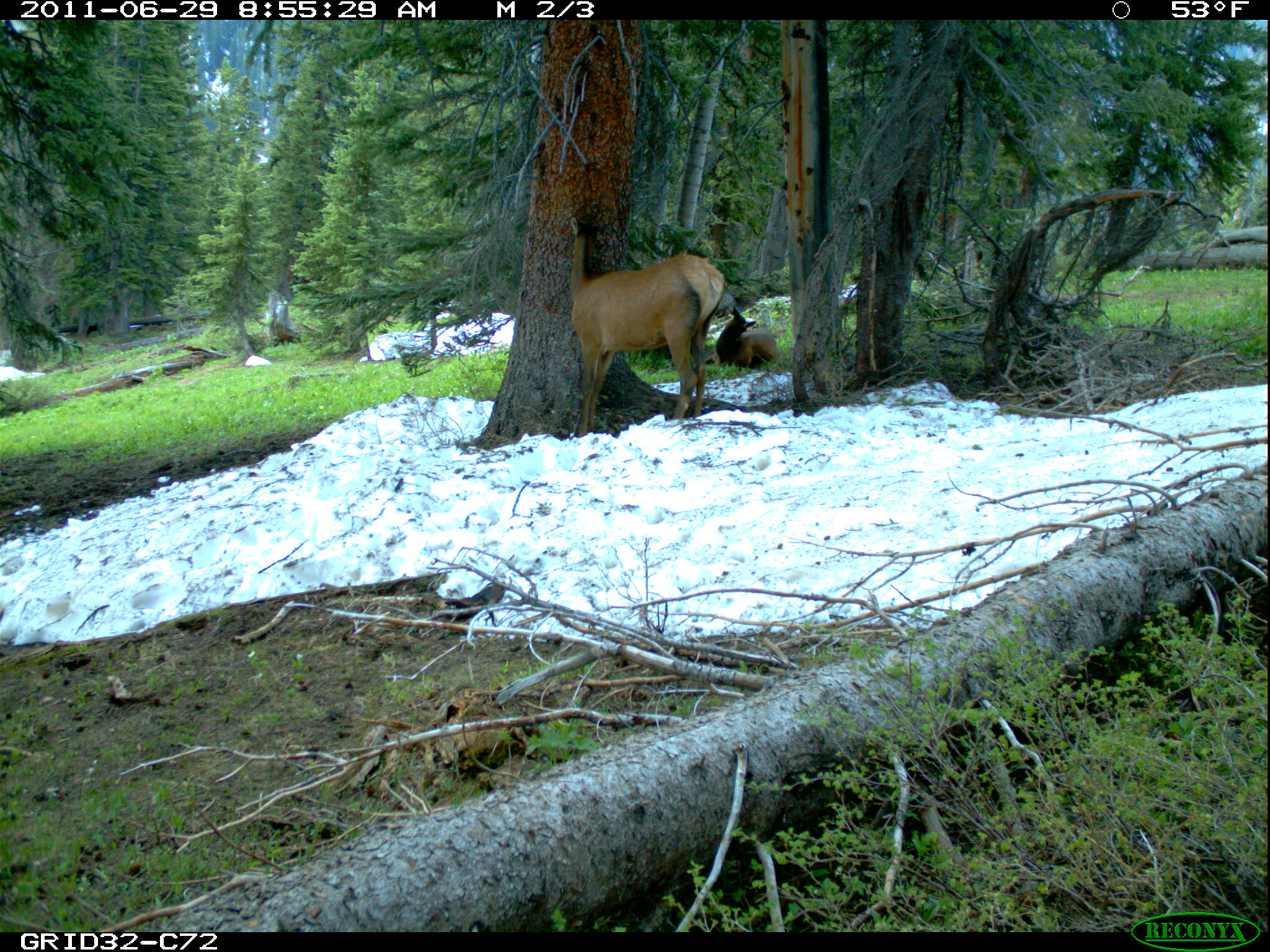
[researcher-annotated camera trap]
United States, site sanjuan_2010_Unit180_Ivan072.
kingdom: Animalia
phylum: Chordata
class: Mammalia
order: Artiodactyla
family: Cervidae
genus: Cervus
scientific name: Cervus elaphus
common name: red deer